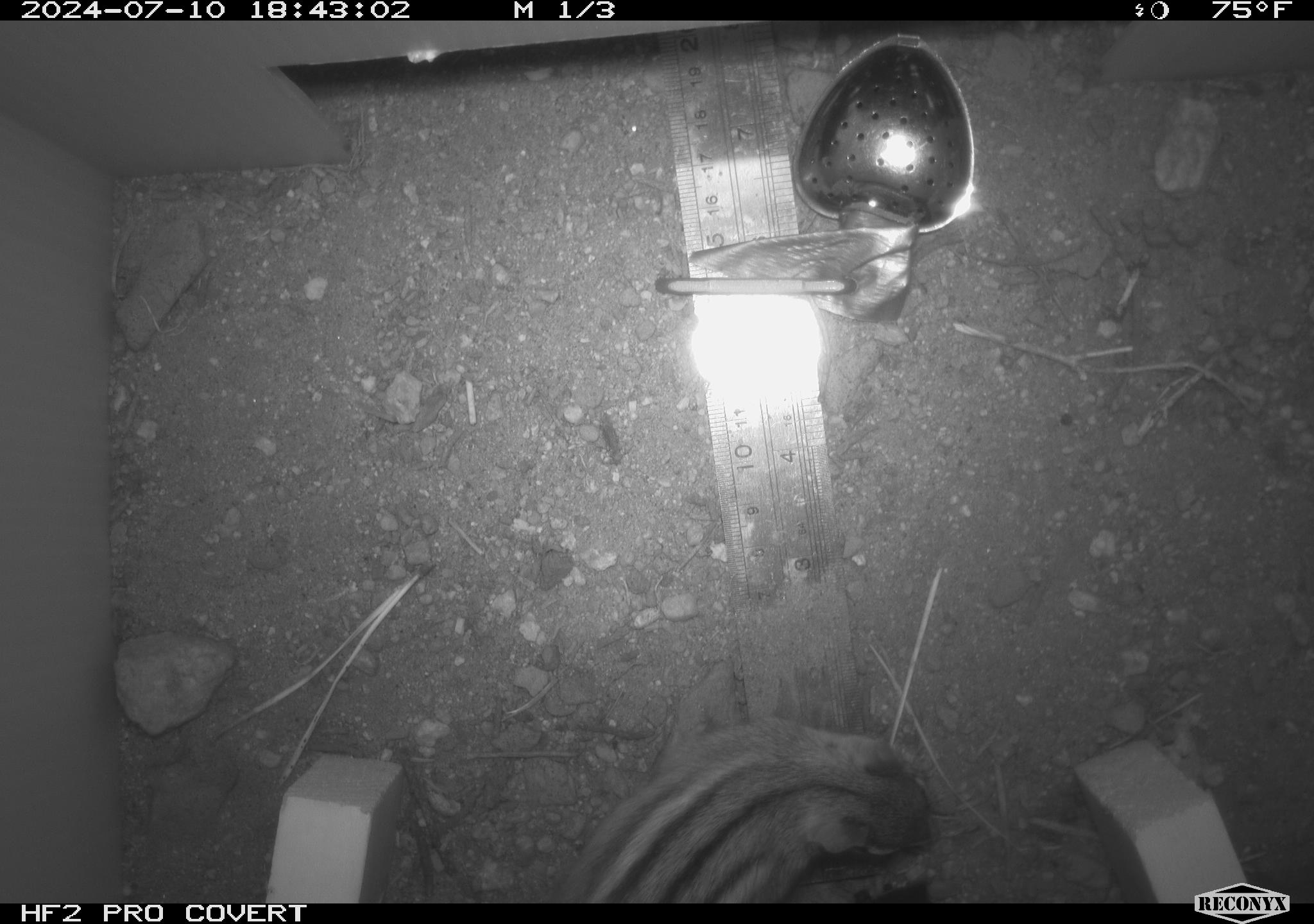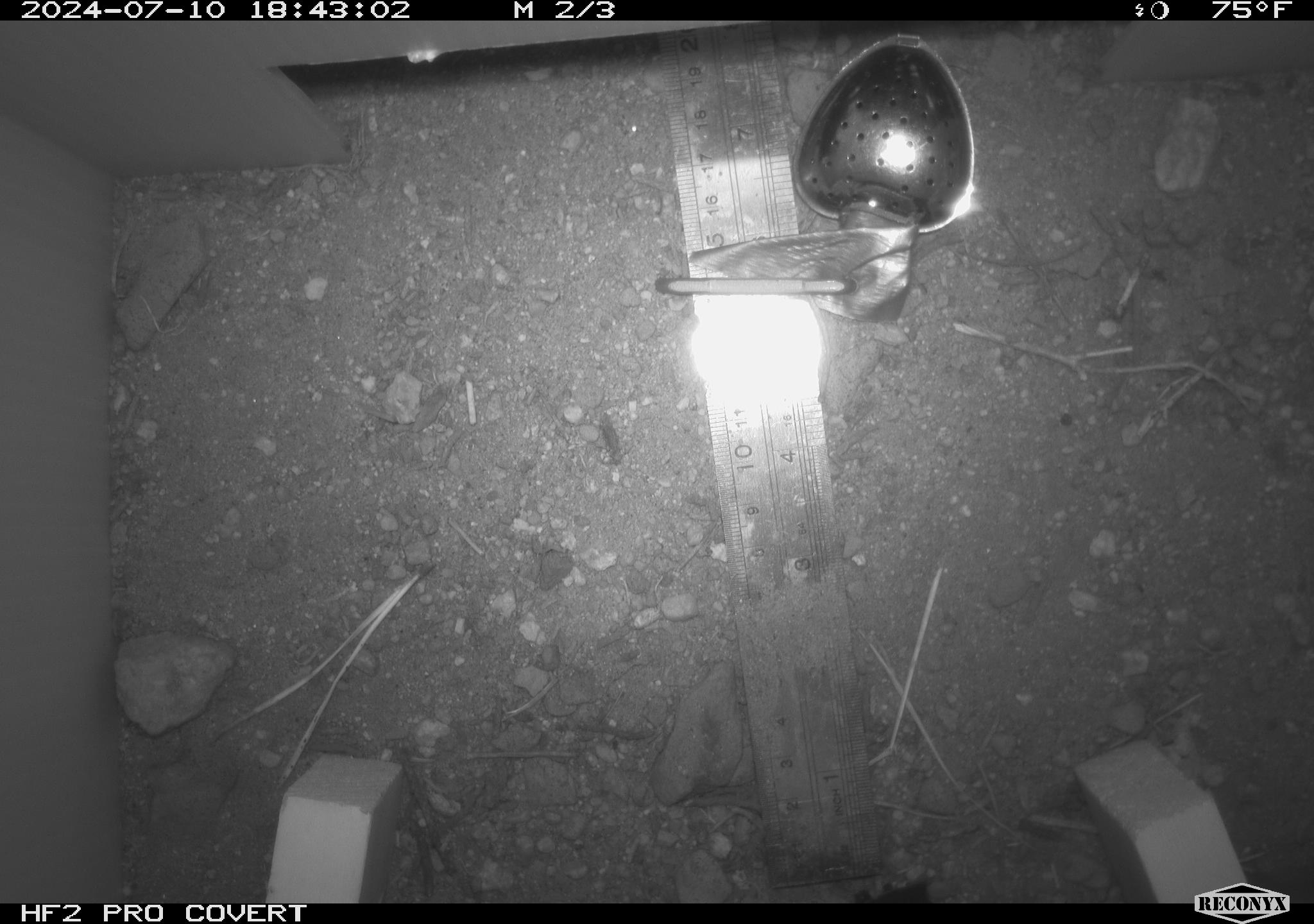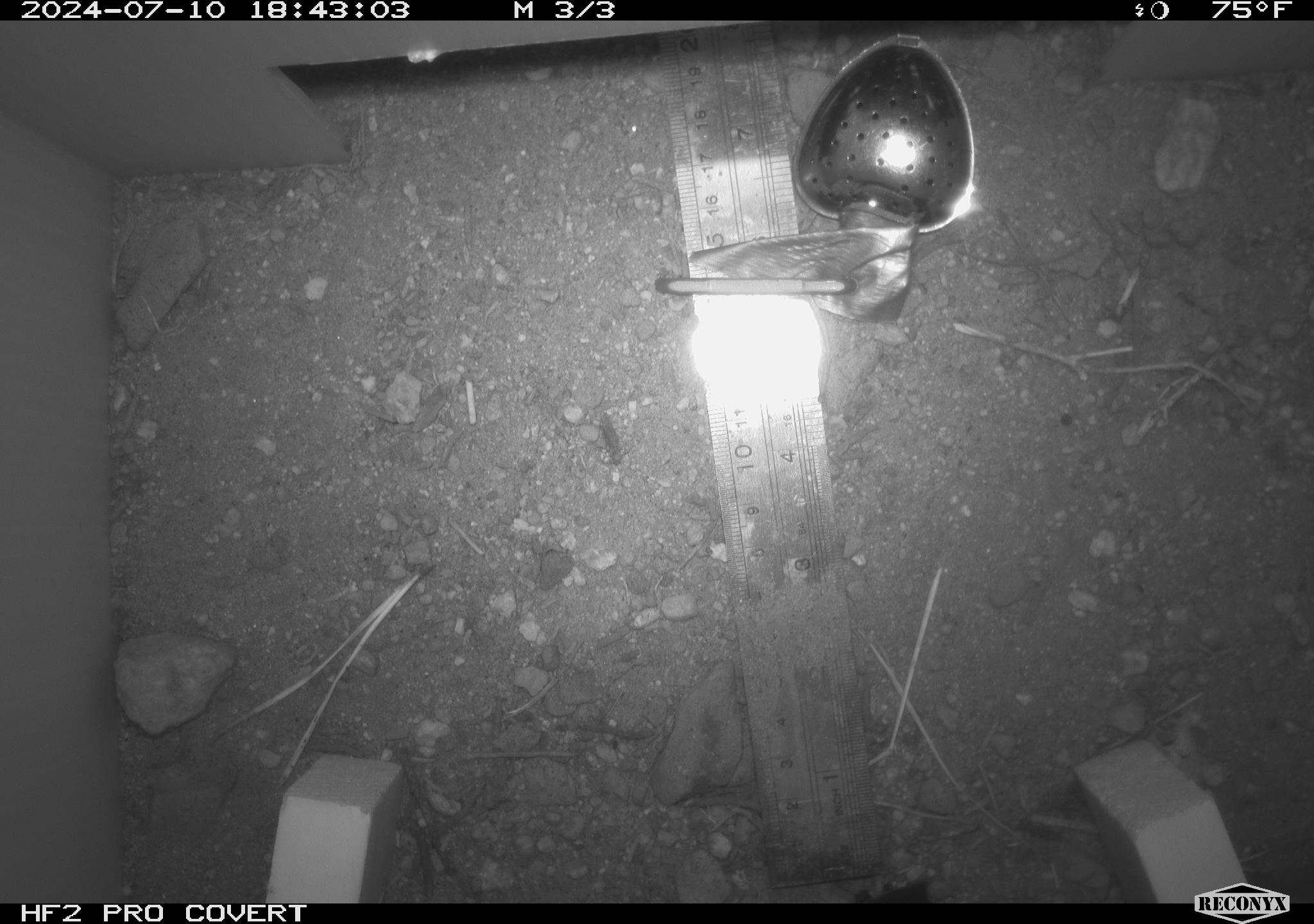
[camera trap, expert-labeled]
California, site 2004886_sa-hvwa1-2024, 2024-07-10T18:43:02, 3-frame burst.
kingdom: Animalia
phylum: Chordata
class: Mammalia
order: Rodentia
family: Sciuridae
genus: Neotamias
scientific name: Neotamias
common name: western chipmunks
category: neotamias species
Neotamias species (western chipmunks) (Neotamias).